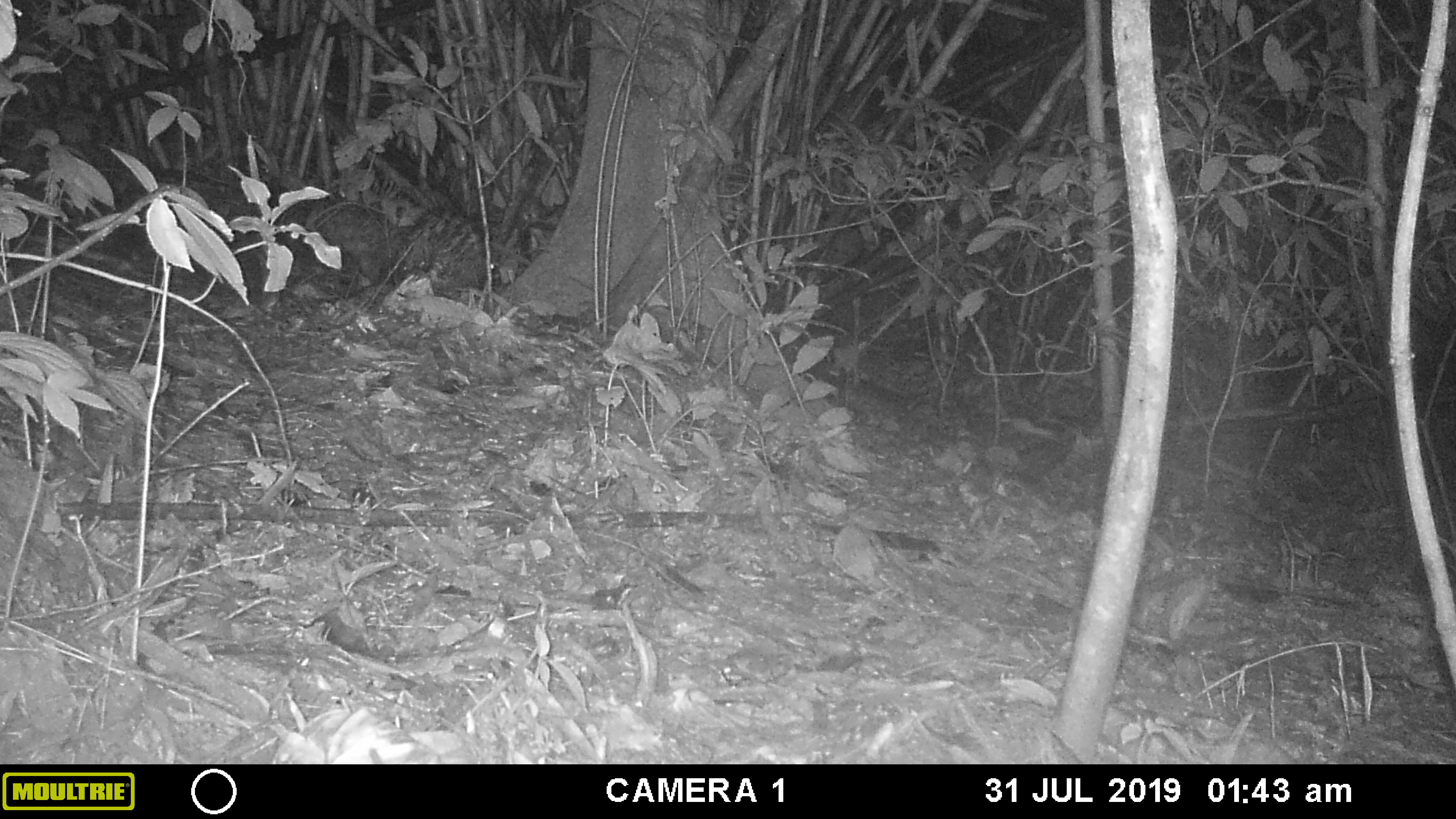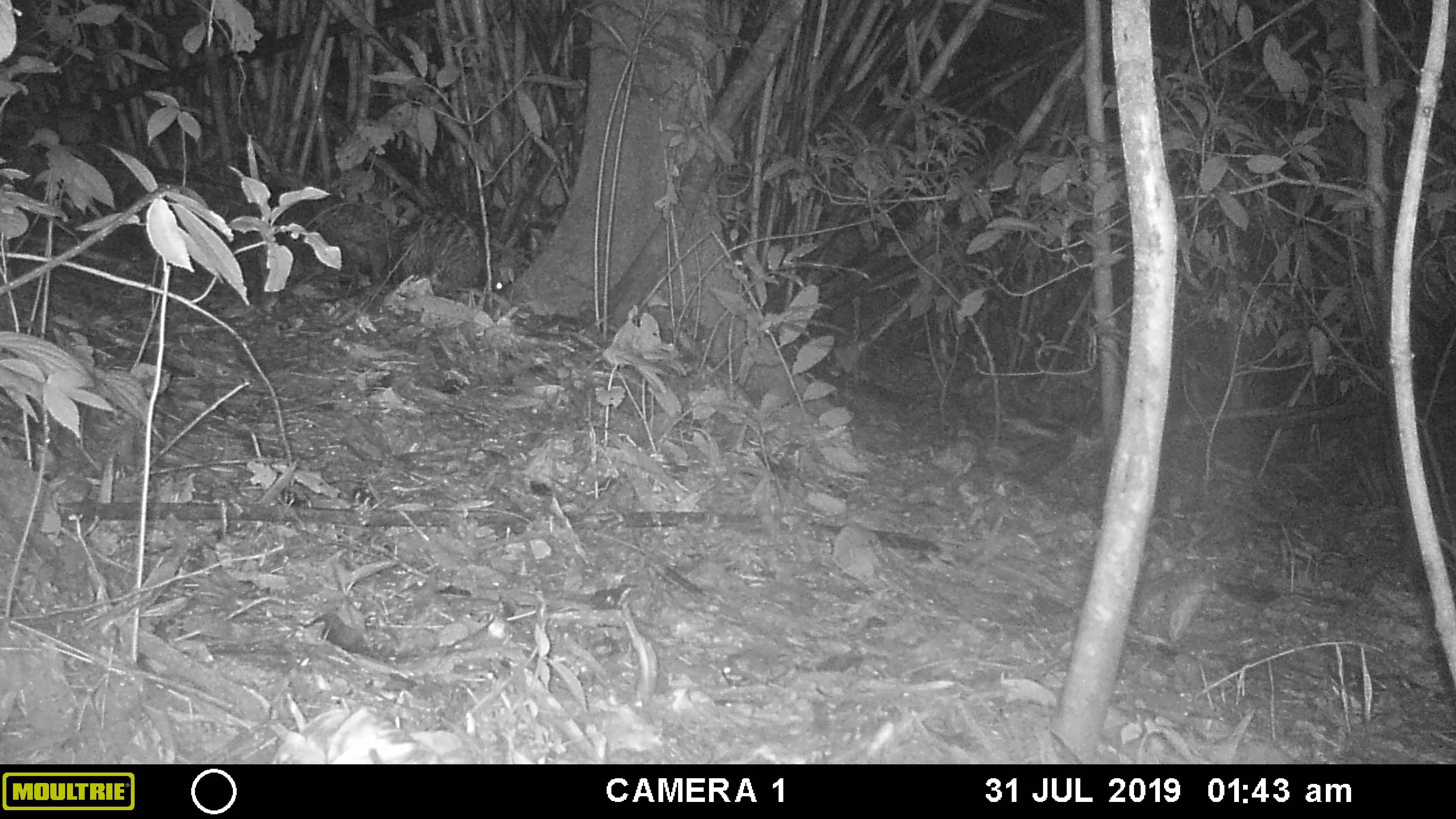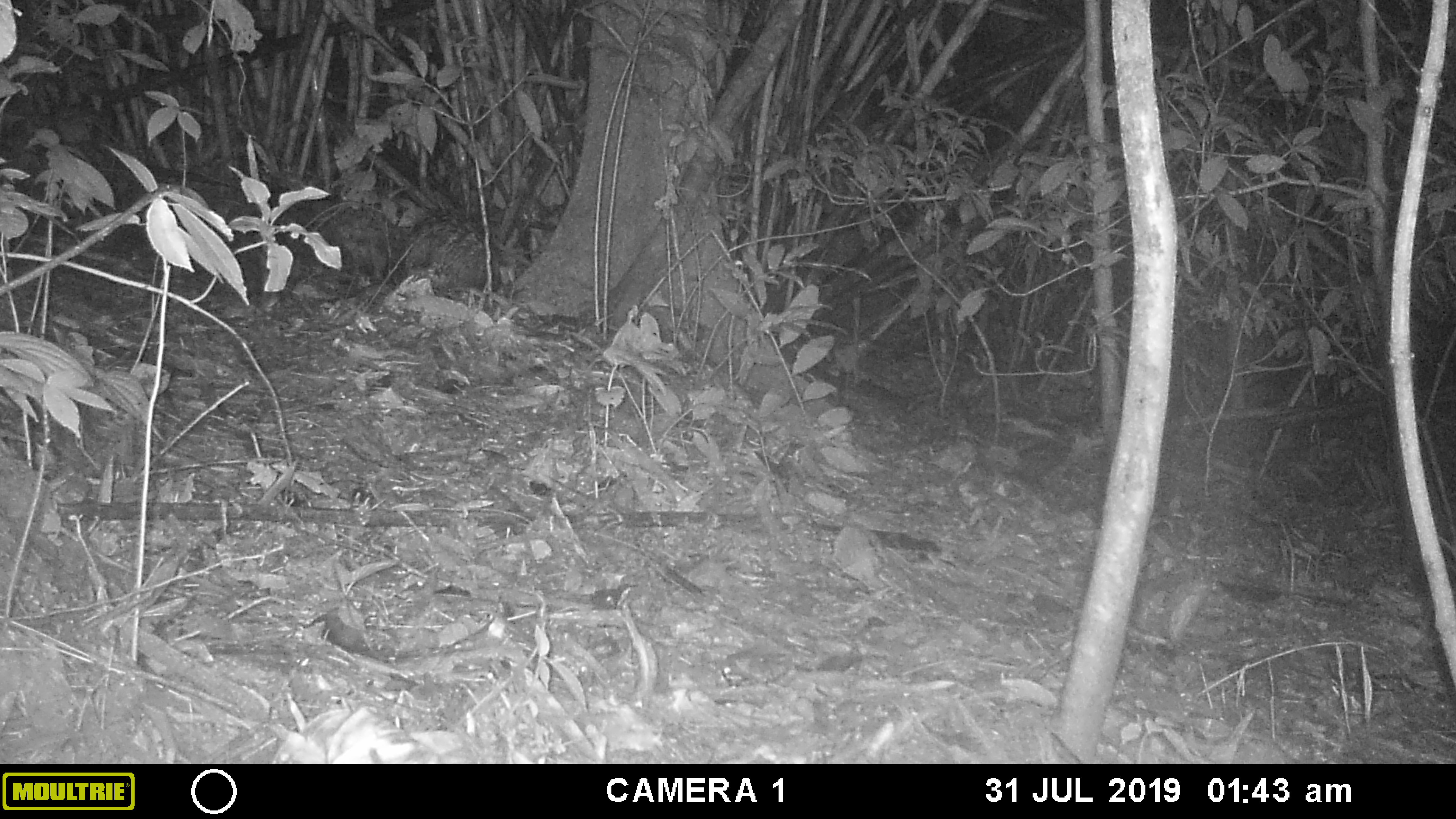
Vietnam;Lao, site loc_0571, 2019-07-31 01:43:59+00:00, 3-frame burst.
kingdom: Animalia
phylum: Chordata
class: Mammalia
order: Rodentia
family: Hystricidae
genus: Hystrix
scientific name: Hystrix brachyura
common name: malayan porcupine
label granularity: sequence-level